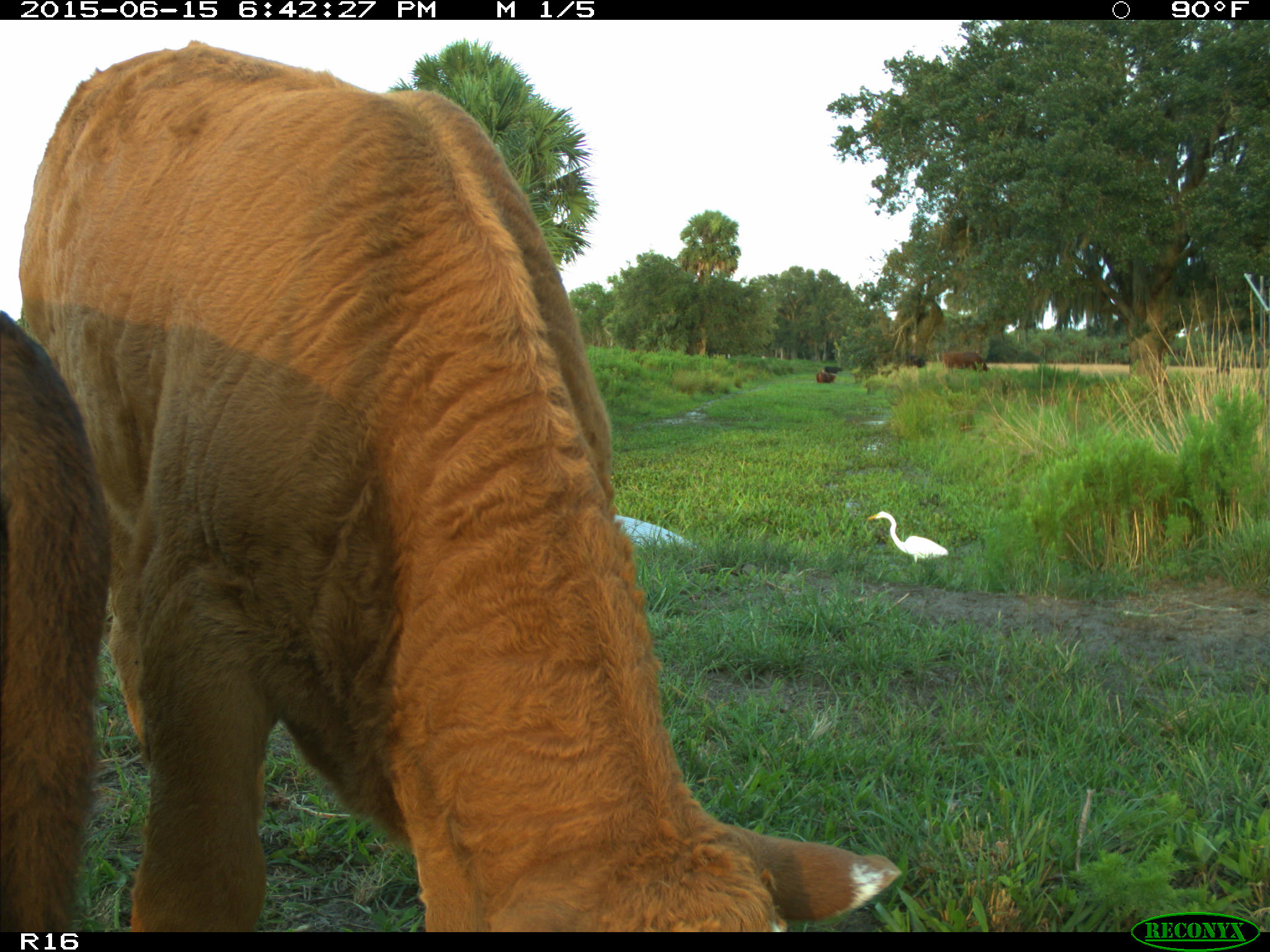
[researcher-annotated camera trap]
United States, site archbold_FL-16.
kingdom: Animalia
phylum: Chordata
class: Mammalia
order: Artiodactyla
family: Bovidae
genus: Bos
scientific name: Bos taurus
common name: domestic cow